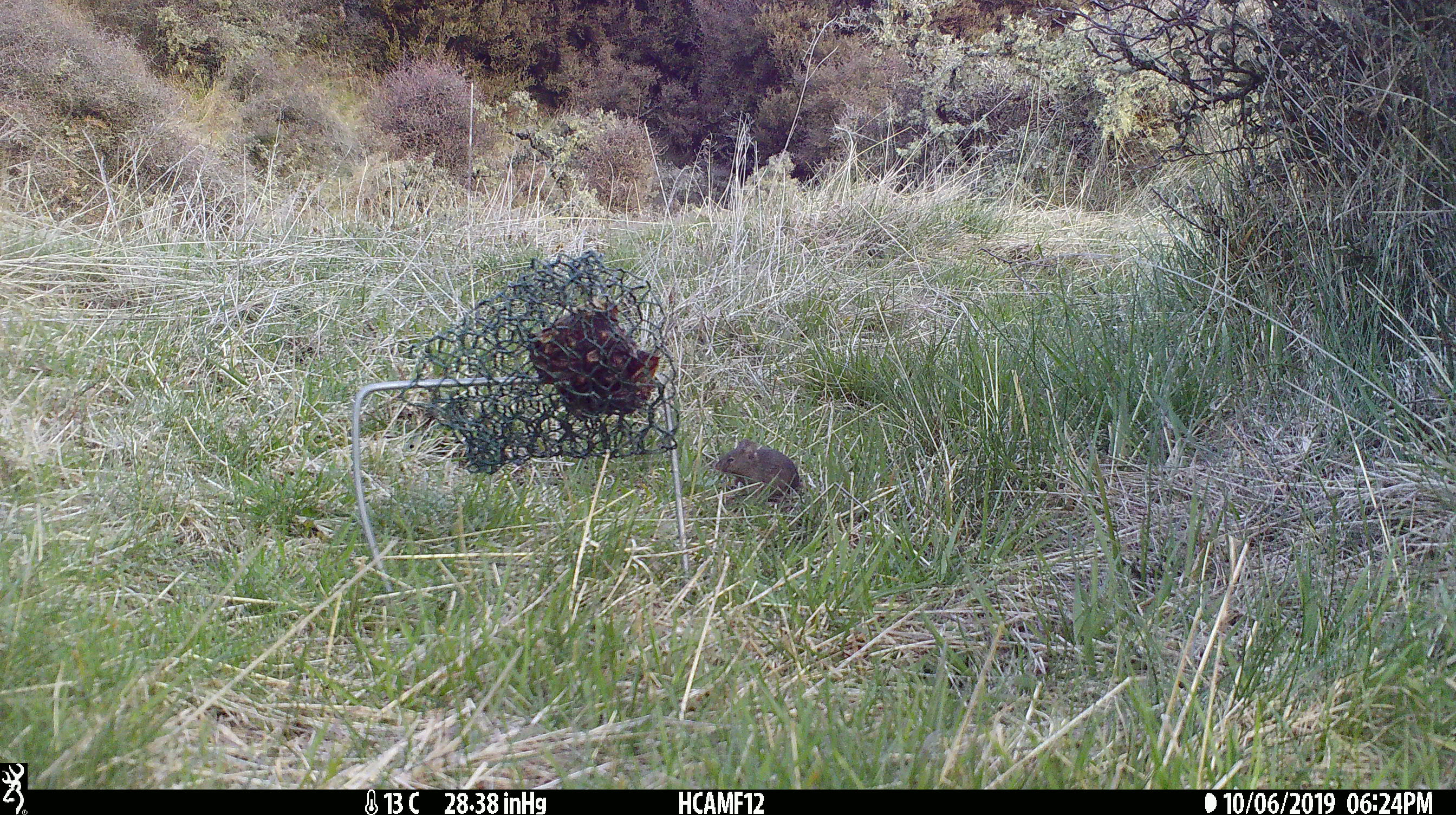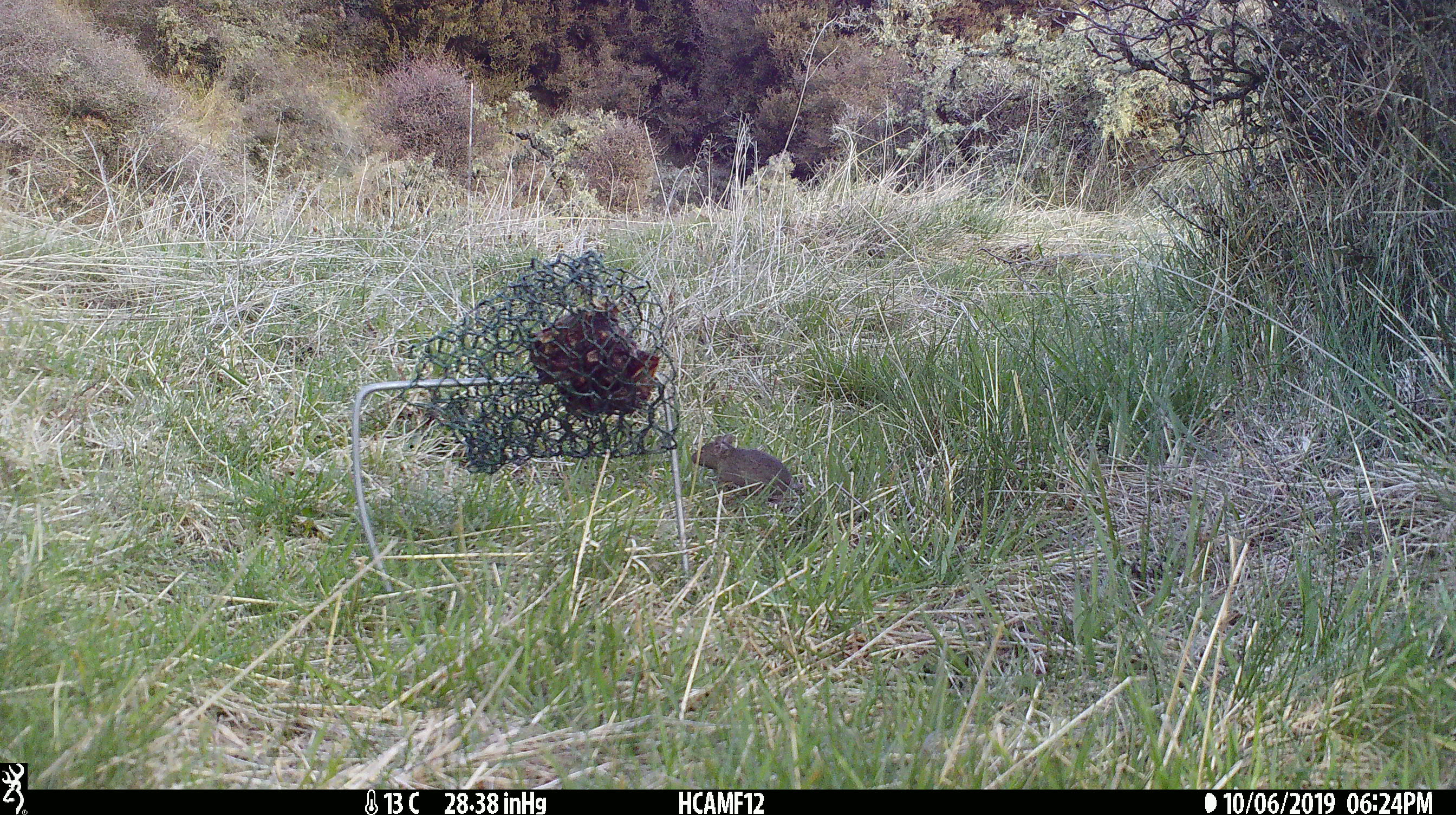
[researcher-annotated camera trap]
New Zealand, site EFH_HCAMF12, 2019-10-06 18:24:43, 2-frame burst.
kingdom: Animalia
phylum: Chordata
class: Mammalia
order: Rodentia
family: Muridae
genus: Mus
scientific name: Mus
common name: mouse